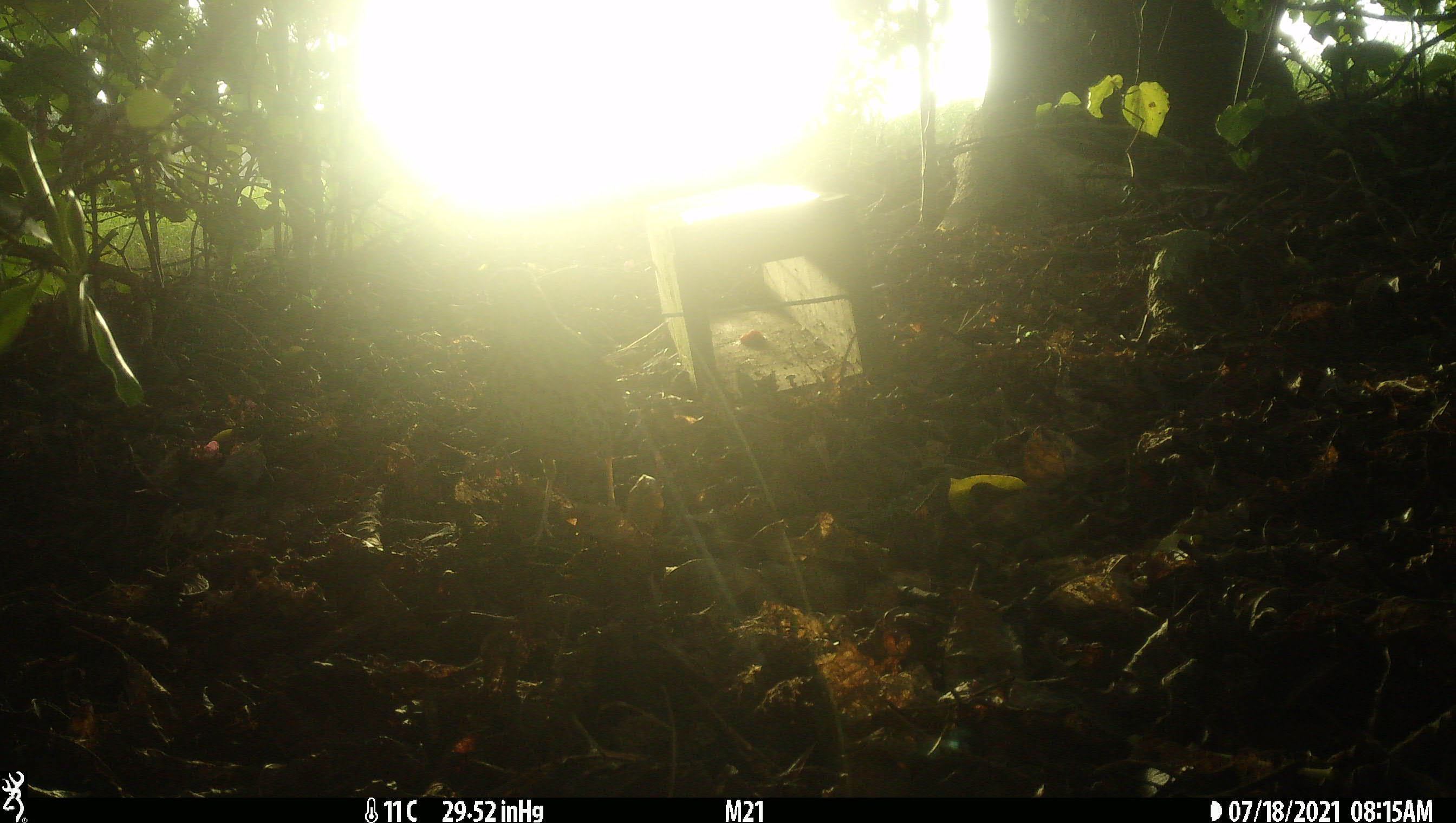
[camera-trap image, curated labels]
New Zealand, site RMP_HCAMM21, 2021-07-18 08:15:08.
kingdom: Animalia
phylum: Chordata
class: Aves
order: Passeriformes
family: Turdidae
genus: Turdus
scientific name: Turdus philomelos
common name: song thrush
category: thrush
Thrush (song thrush) (Turdus philomelos).